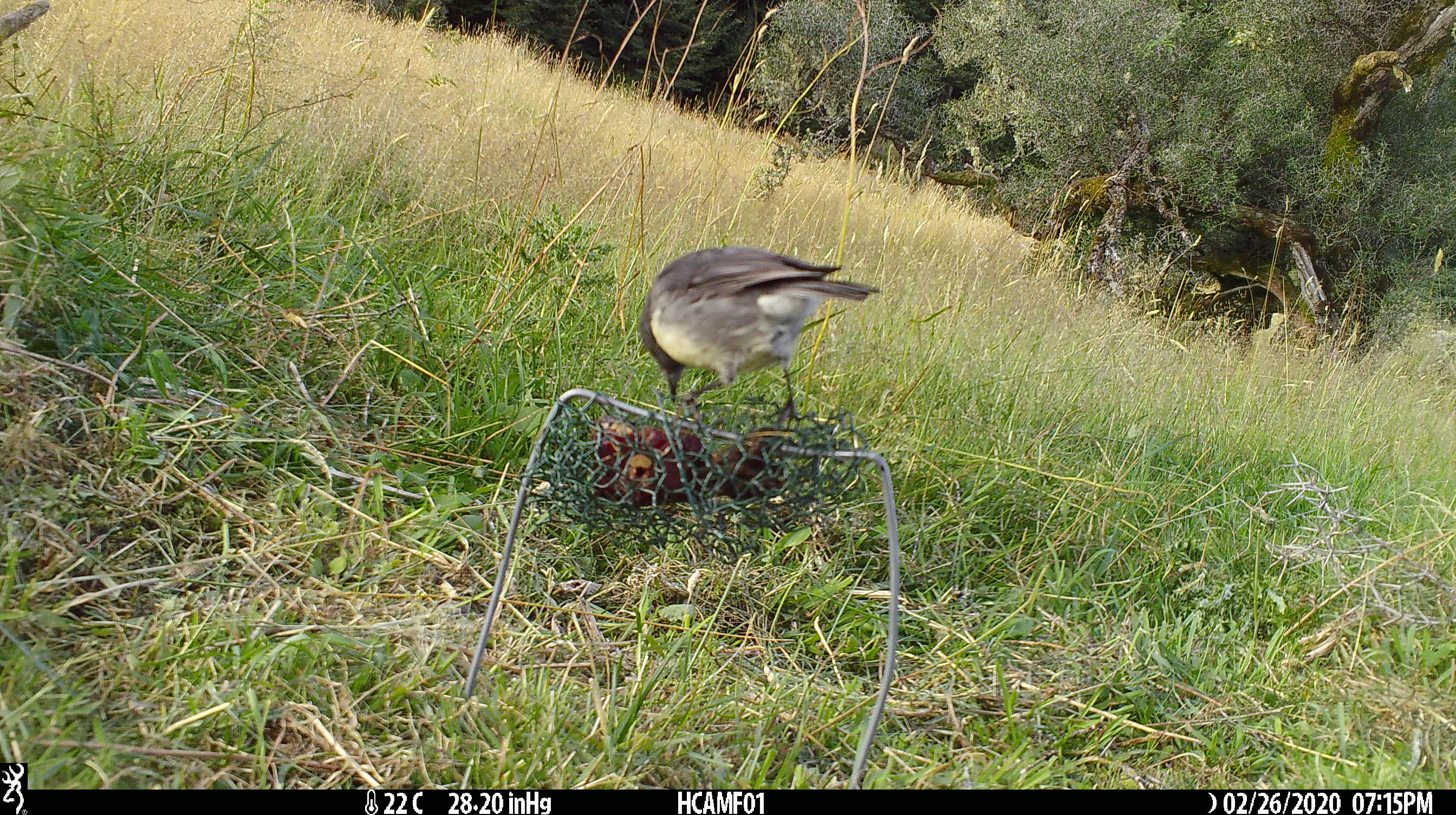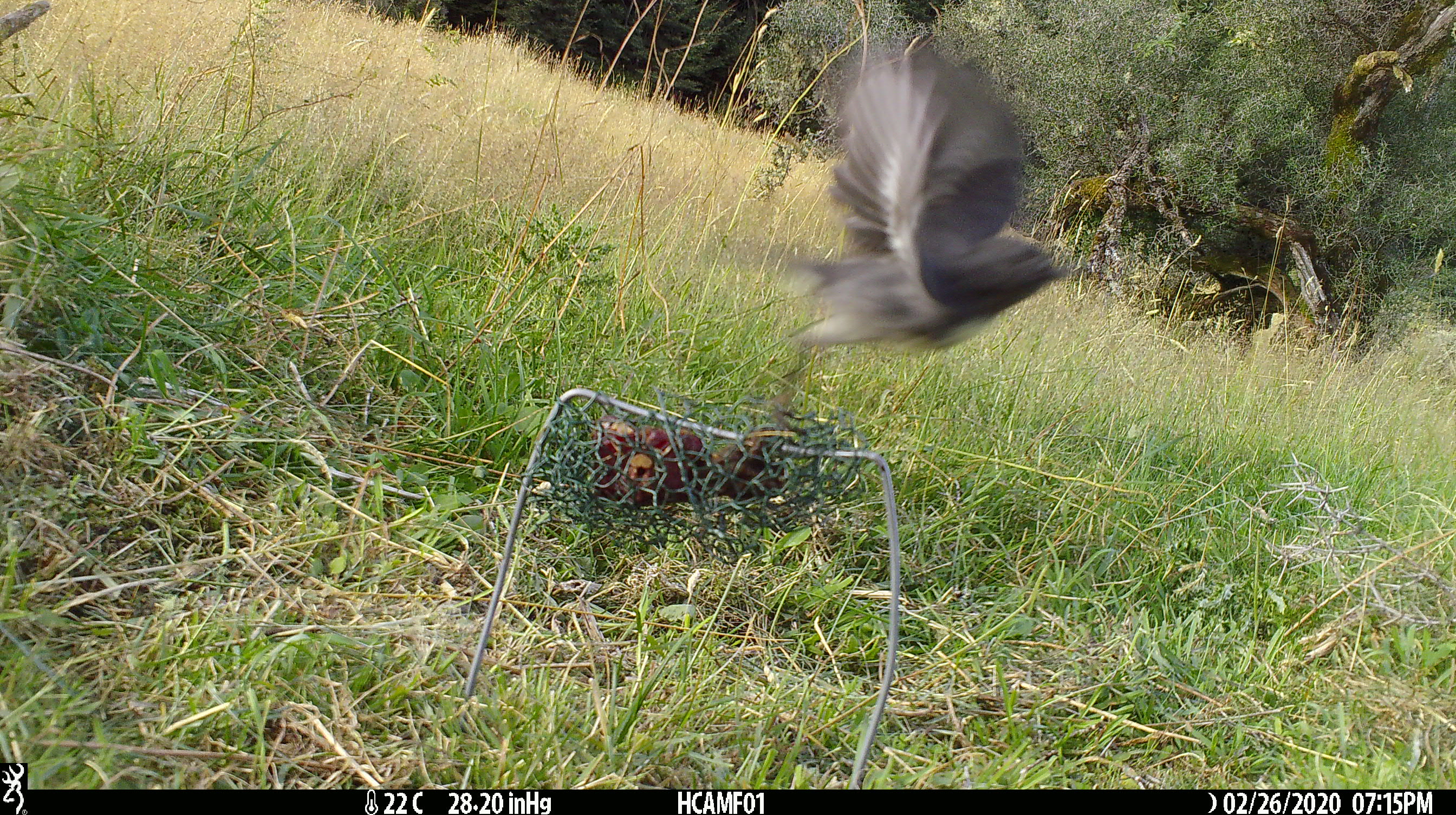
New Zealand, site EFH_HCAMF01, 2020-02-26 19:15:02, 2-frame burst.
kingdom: Animalia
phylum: Chordata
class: Aves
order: Passeriformes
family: Petroicidae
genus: Petroica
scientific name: Petroica australis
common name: new zealand robin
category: robin